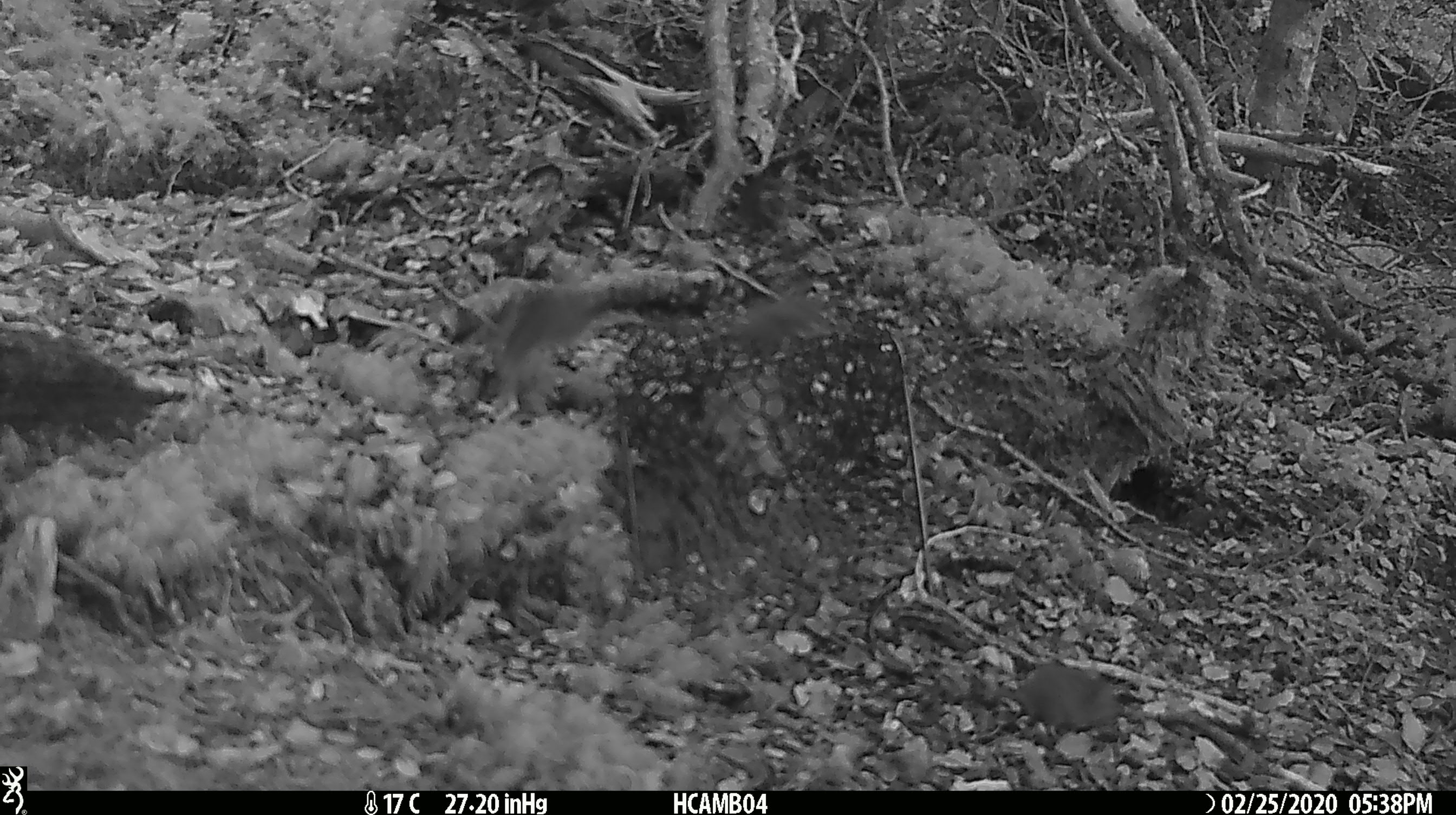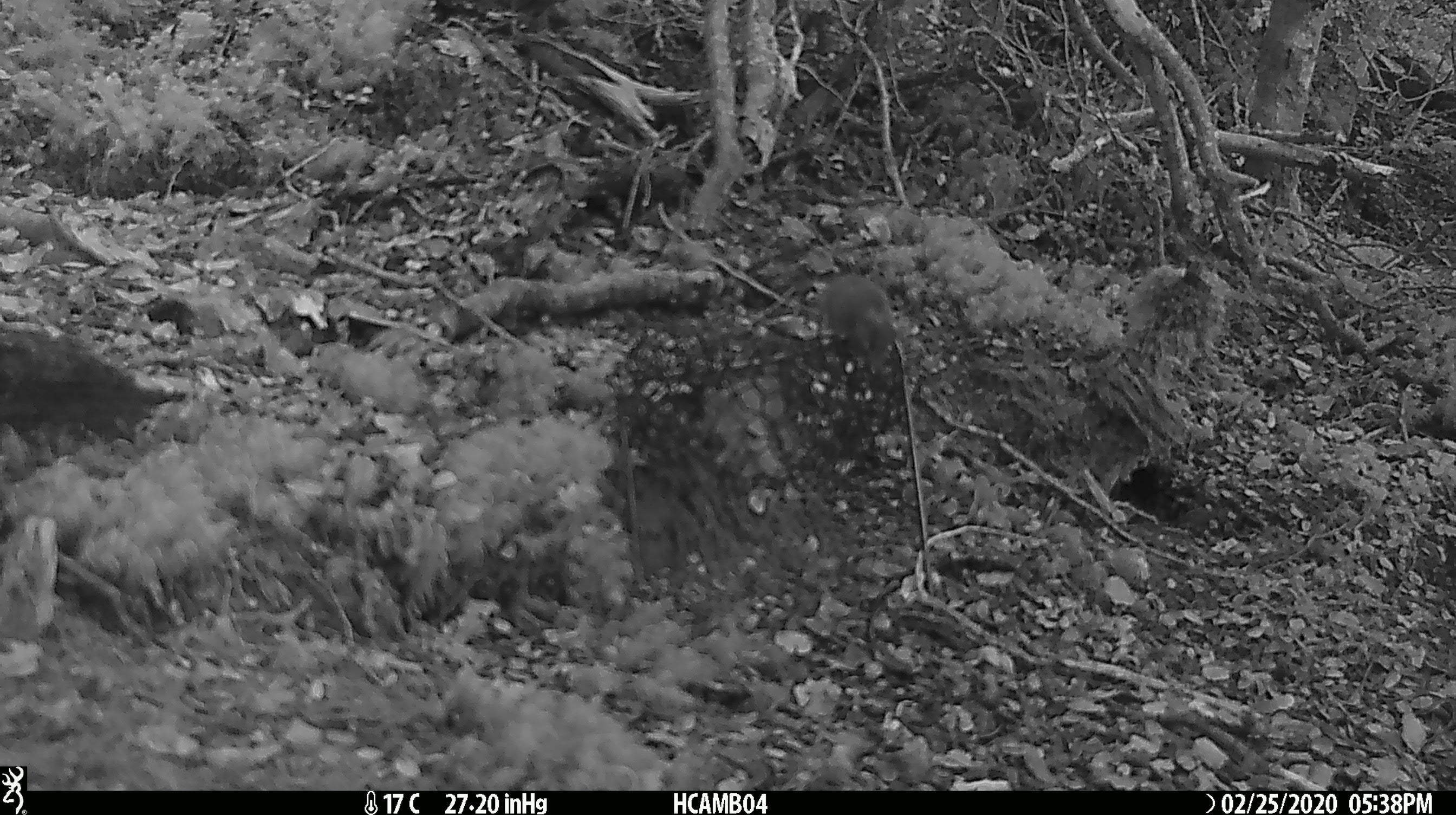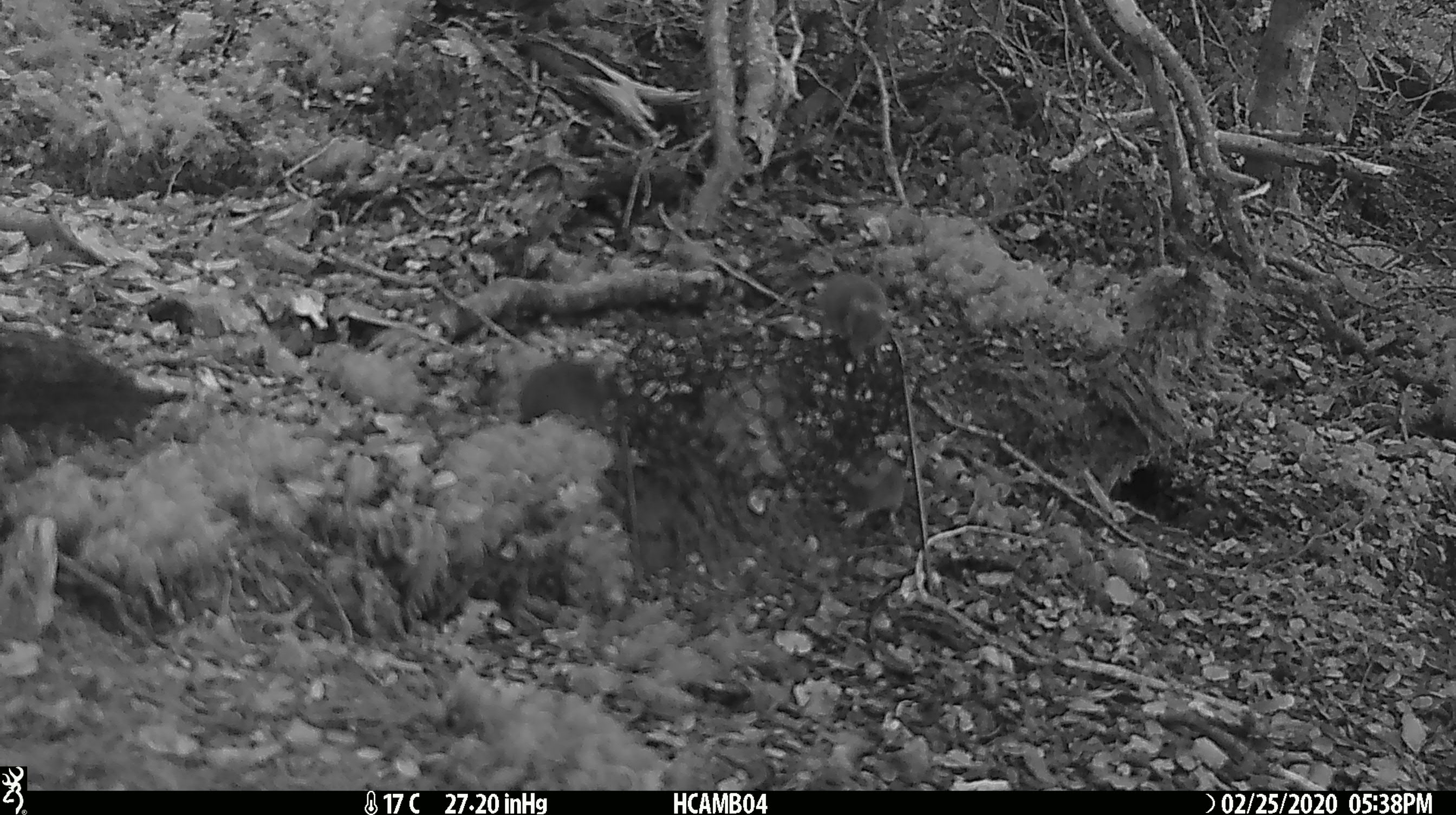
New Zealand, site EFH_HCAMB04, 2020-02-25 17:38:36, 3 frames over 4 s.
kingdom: Animalia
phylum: Chordata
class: Mammalia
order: Rodentia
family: Muridae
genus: Mus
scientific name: Mus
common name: mouse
Mouse (Mus).